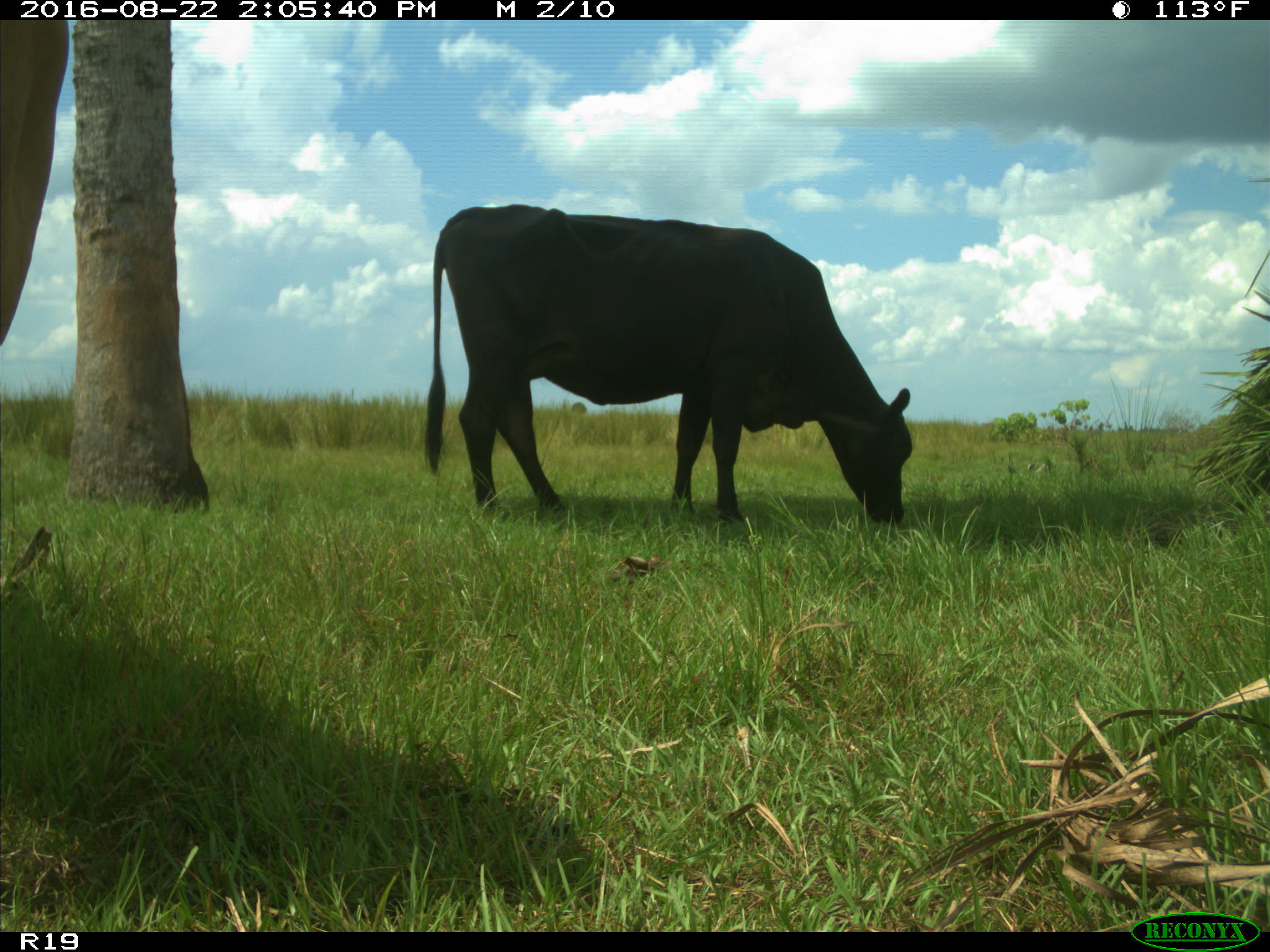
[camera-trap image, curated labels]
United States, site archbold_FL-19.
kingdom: Animalia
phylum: Chordata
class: Mammalia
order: Artiodactyla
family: Bovidae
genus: Bos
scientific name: Bos taurus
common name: domestic cow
Bos taurus (domestic cow).